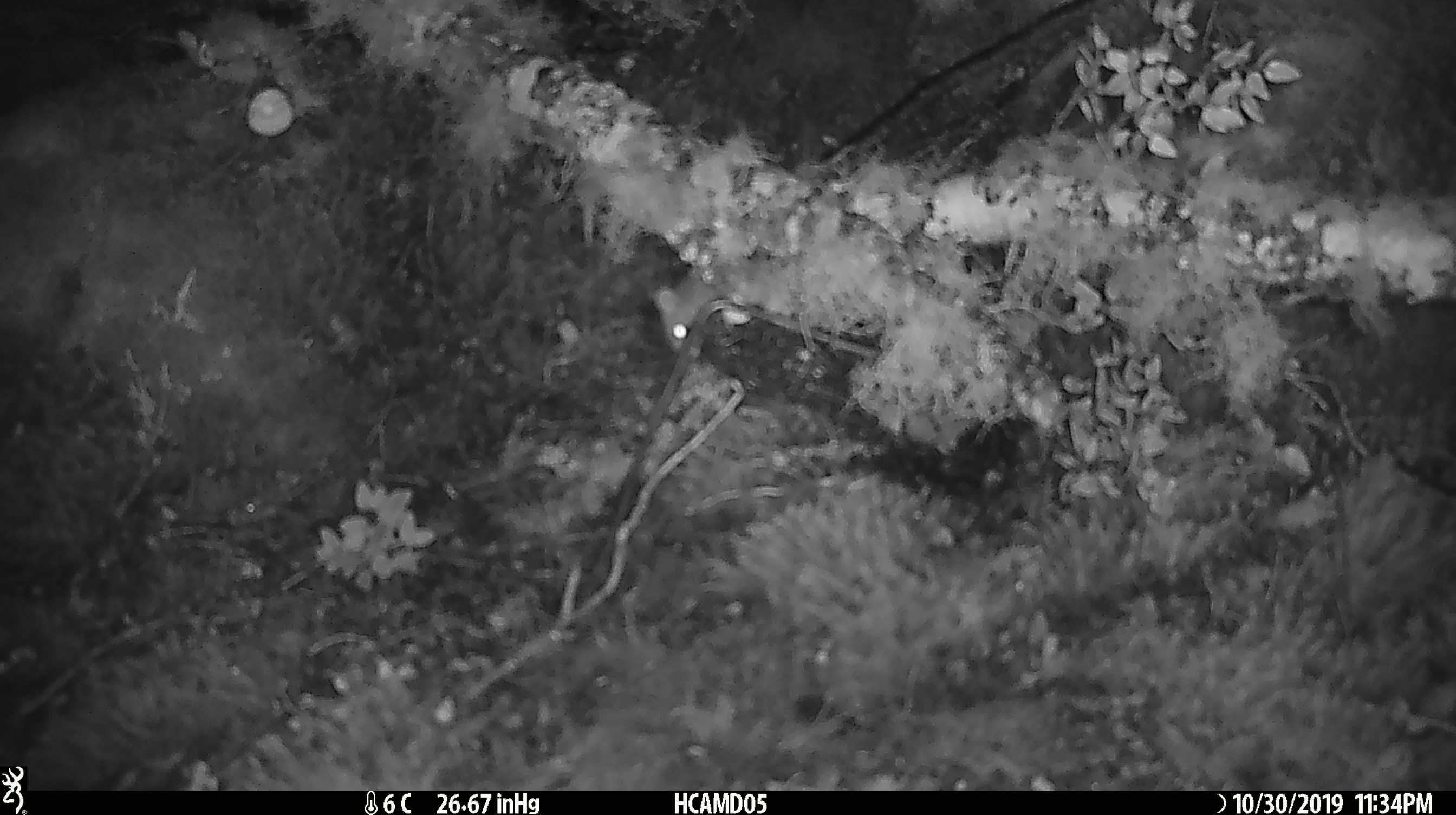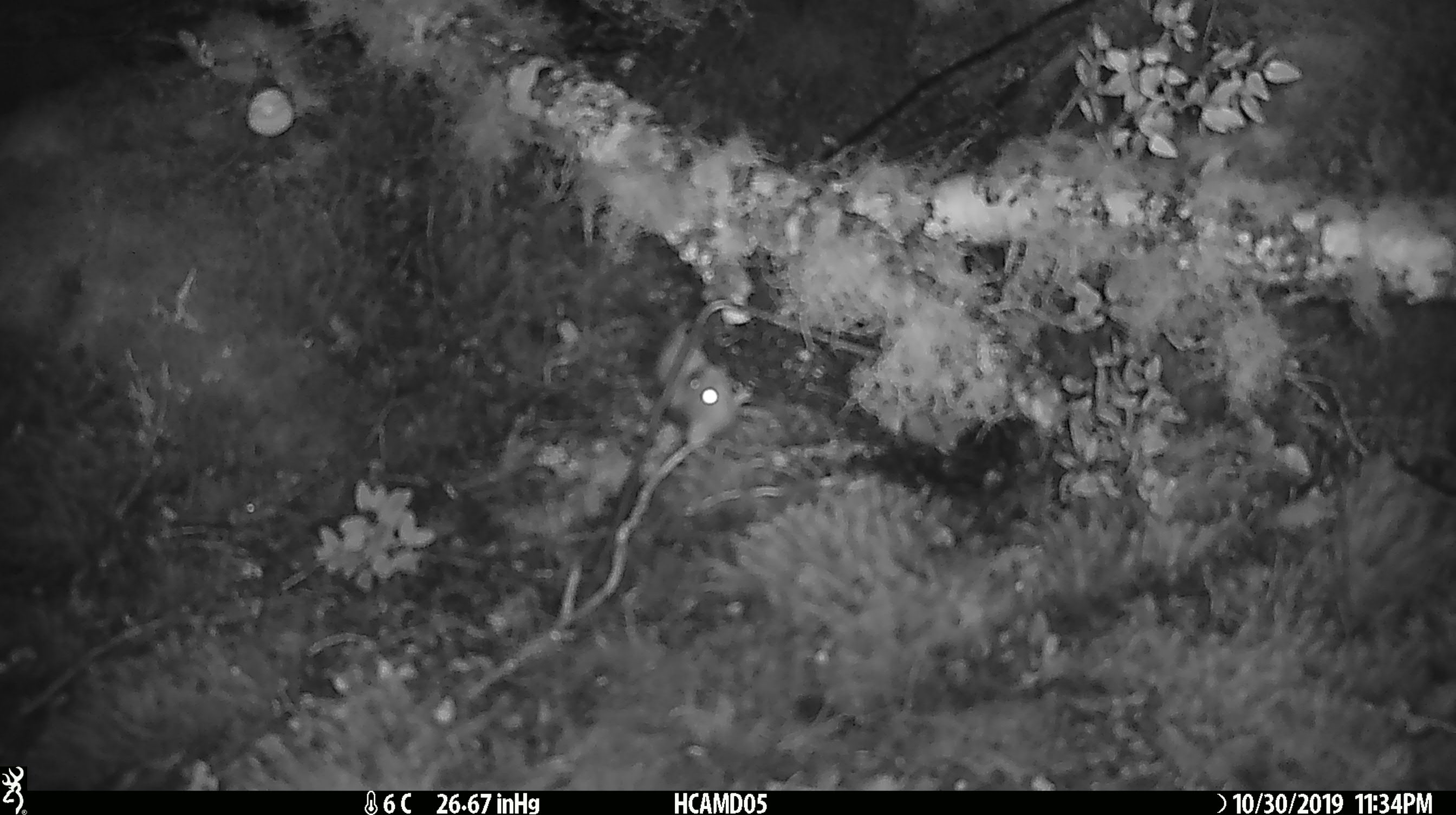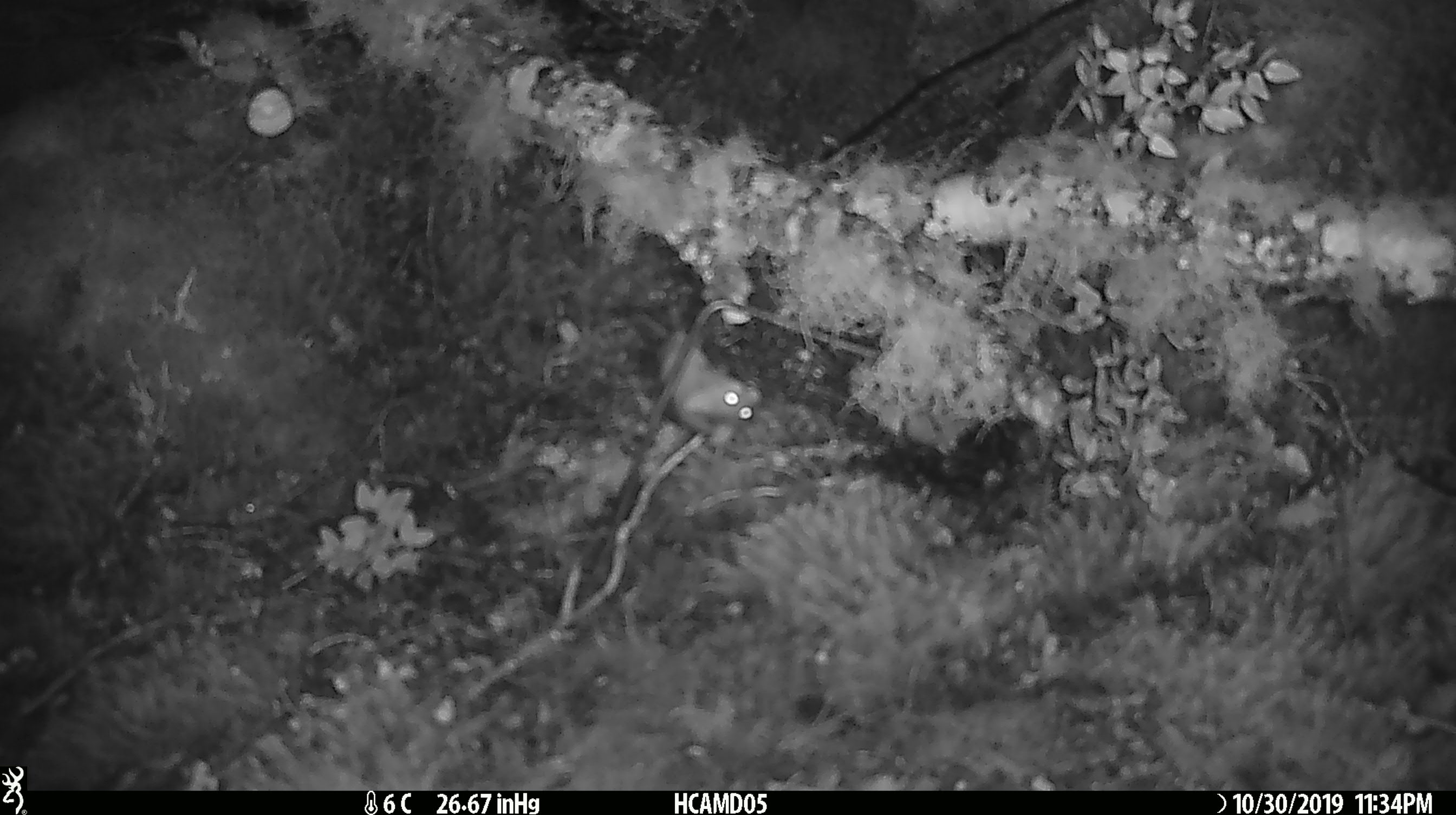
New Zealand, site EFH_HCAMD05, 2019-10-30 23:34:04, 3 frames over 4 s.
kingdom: Animalia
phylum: Chordata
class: Mammalia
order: Rodentia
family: Muridae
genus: Mus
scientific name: Mus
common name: mouse